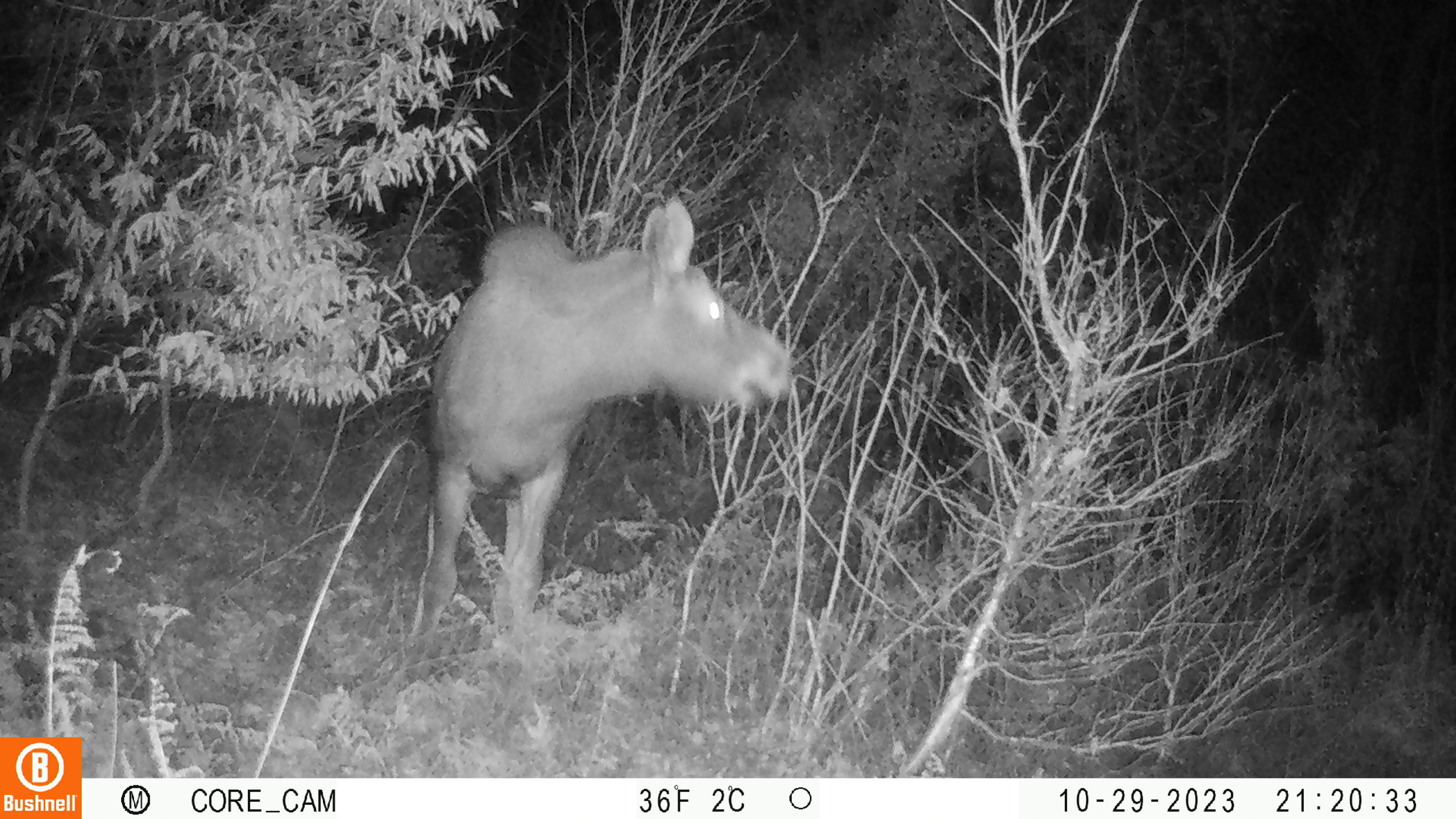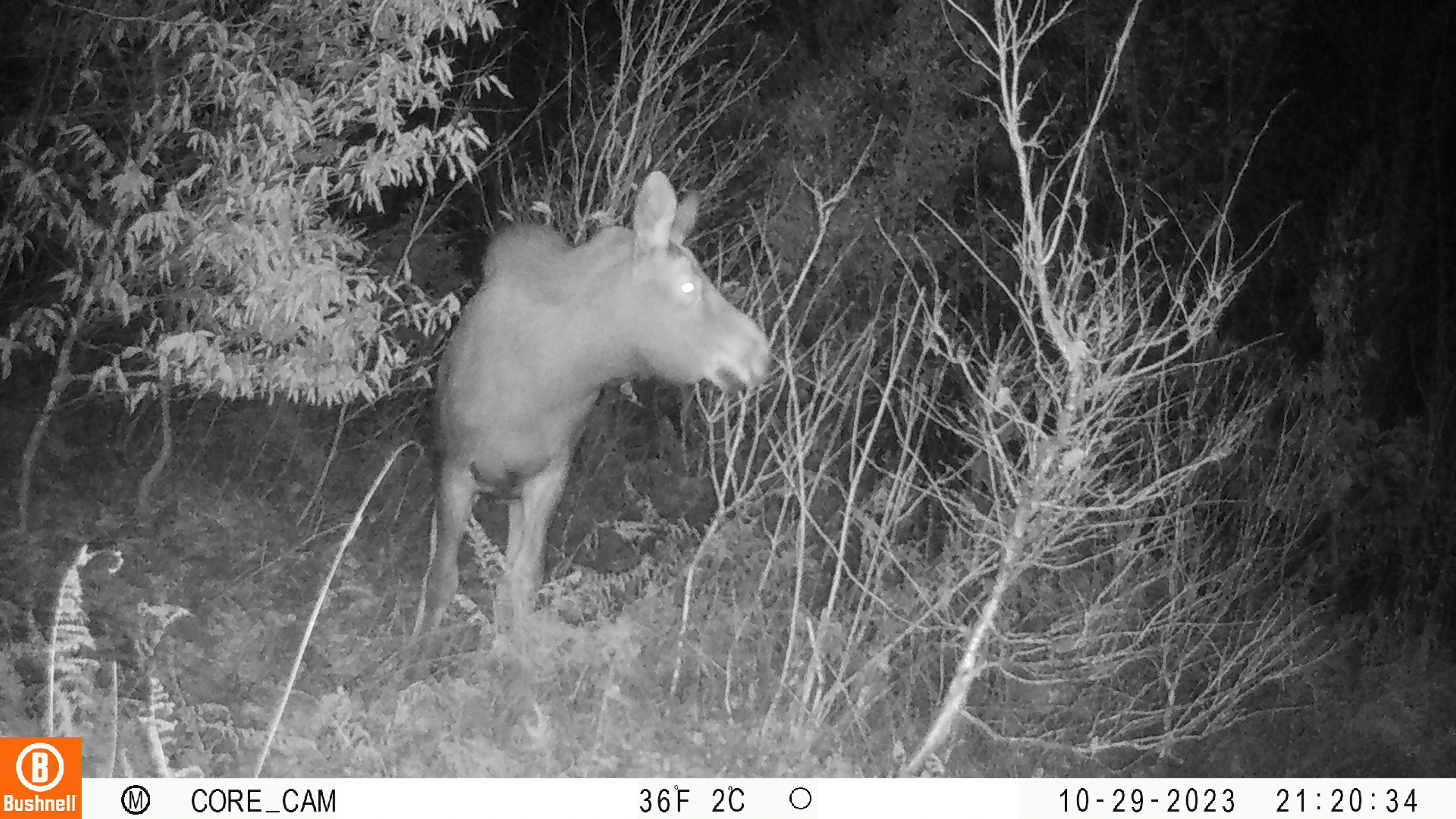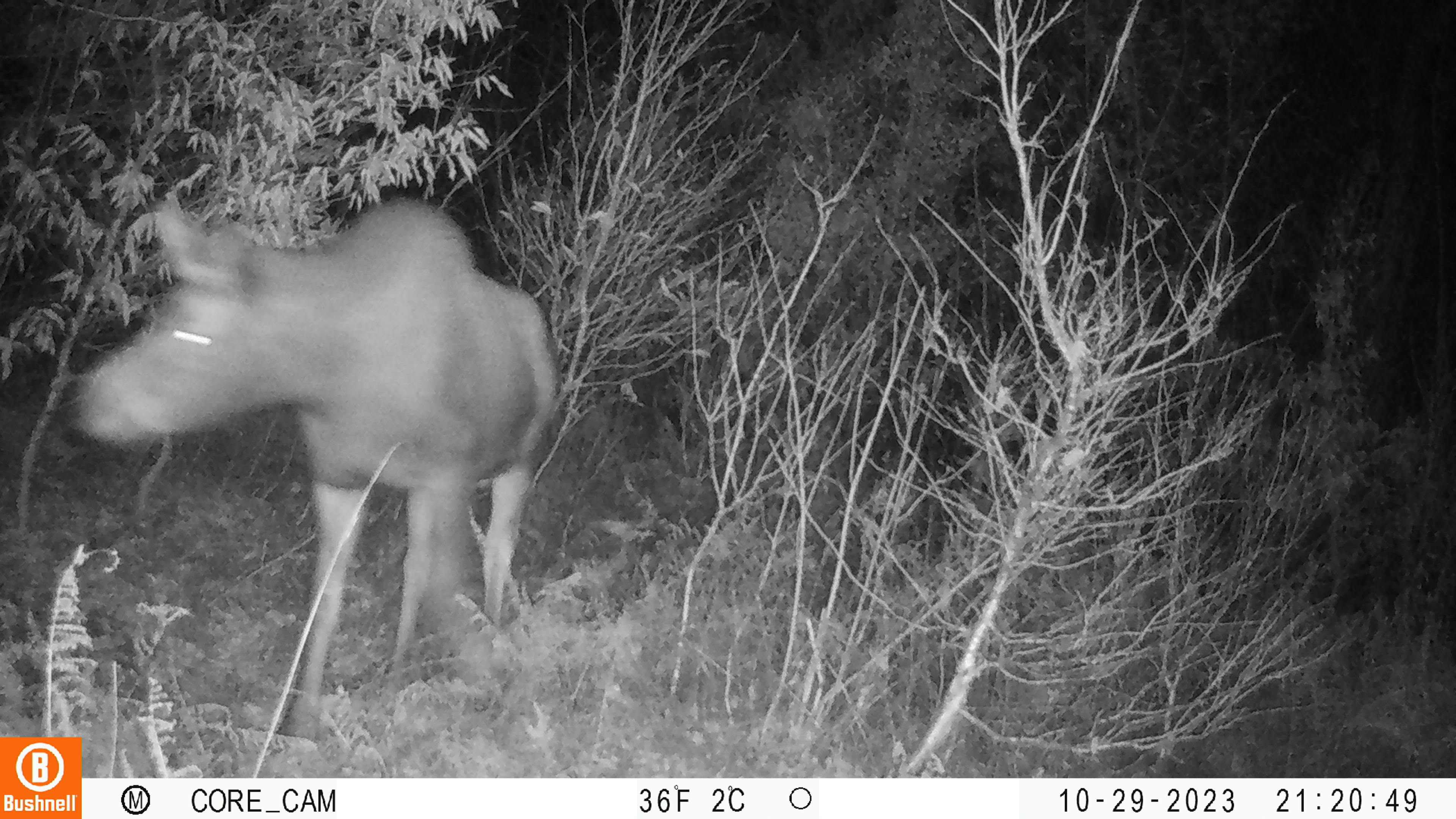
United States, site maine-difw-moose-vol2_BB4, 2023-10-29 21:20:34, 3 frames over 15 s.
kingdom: Animalia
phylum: Chordata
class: Mammalia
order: Artiodactyla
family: Cervidae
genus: Alces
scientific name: Alces alces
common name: moose